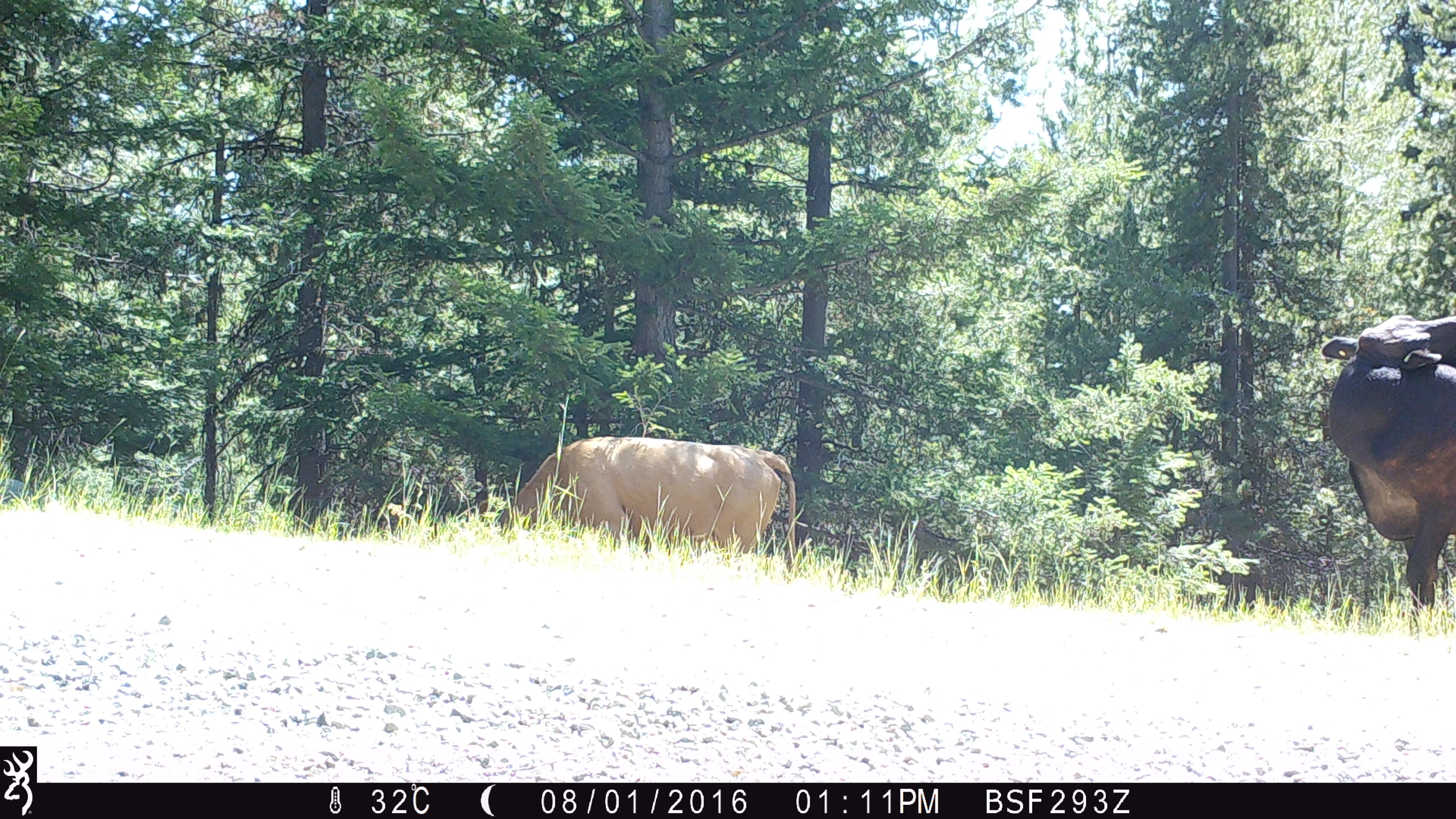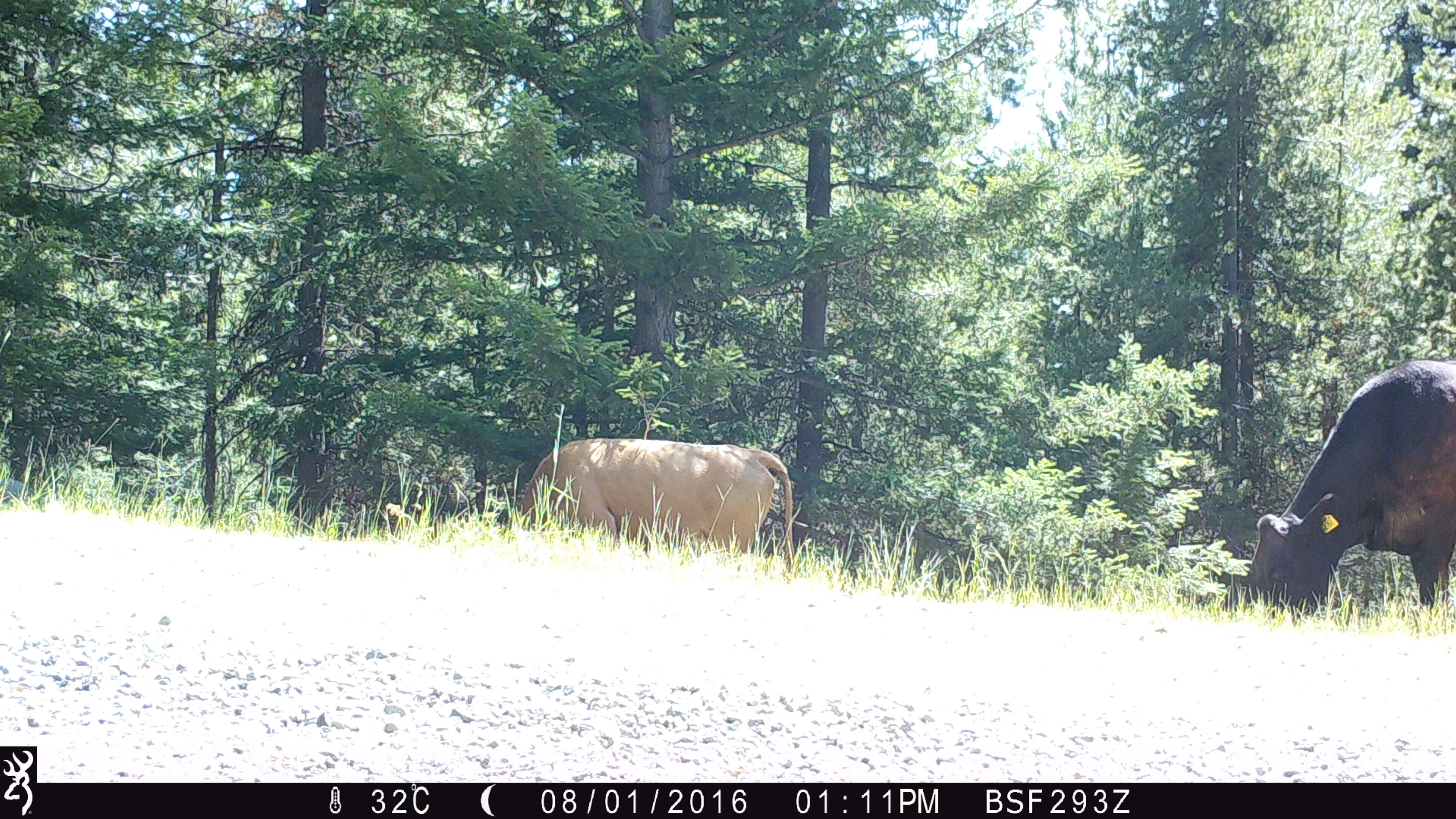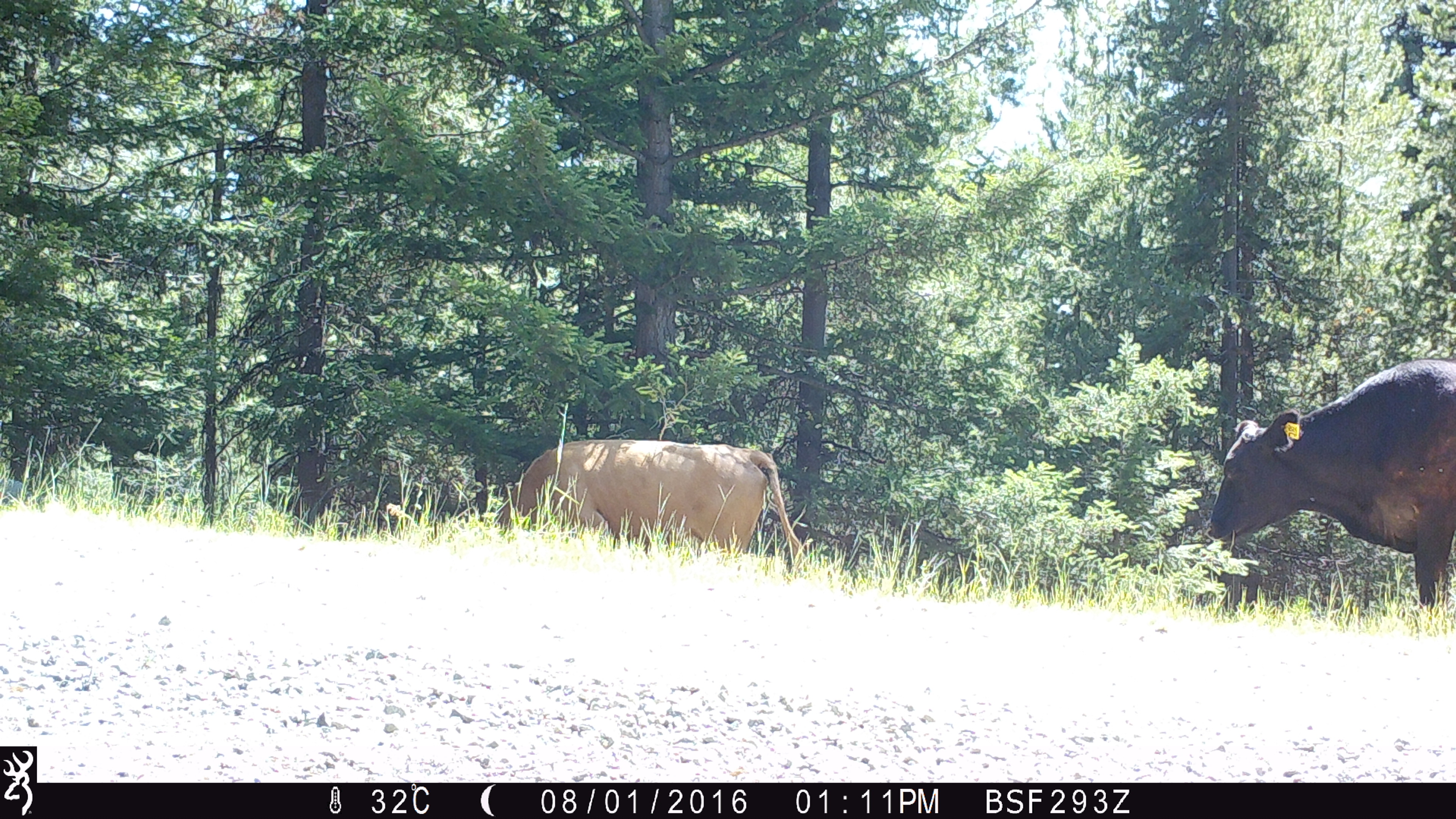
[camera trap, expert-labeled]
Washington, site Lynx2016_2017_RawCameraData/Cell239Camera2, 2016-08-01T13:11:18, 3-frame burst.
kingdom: Animalia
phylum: Chordata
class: Mammalia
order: Artiodactyla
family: Bovidae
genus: Bos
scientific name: Bos taurus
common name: domestic cattle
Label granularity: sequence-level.